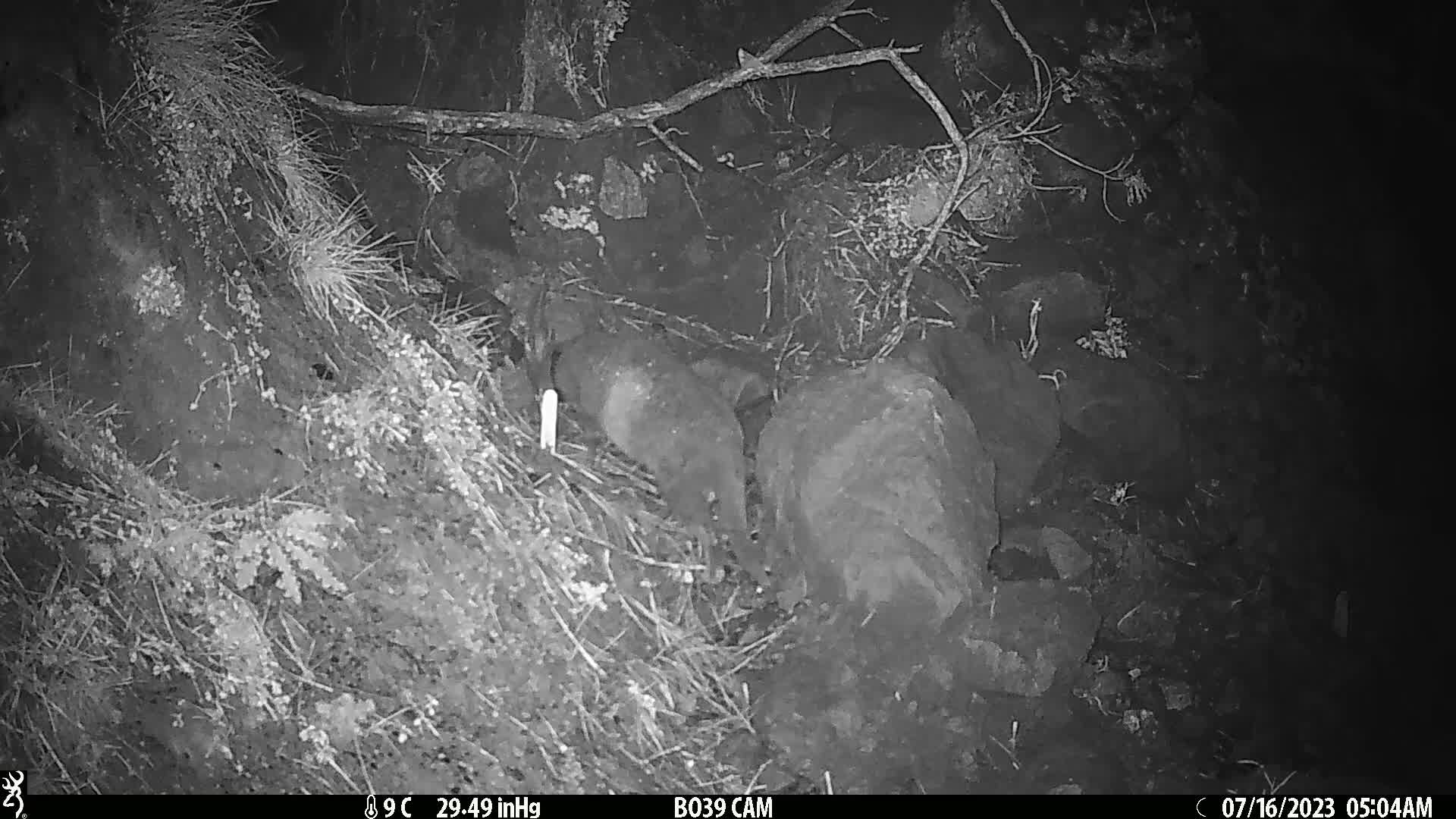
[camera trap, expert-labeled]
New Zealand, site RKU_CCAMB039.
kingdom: Animalia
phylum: Chordata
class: Mammalia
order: Carnivora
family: Felidae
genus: Felis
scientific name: Felis catus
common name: domestic cat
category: cat